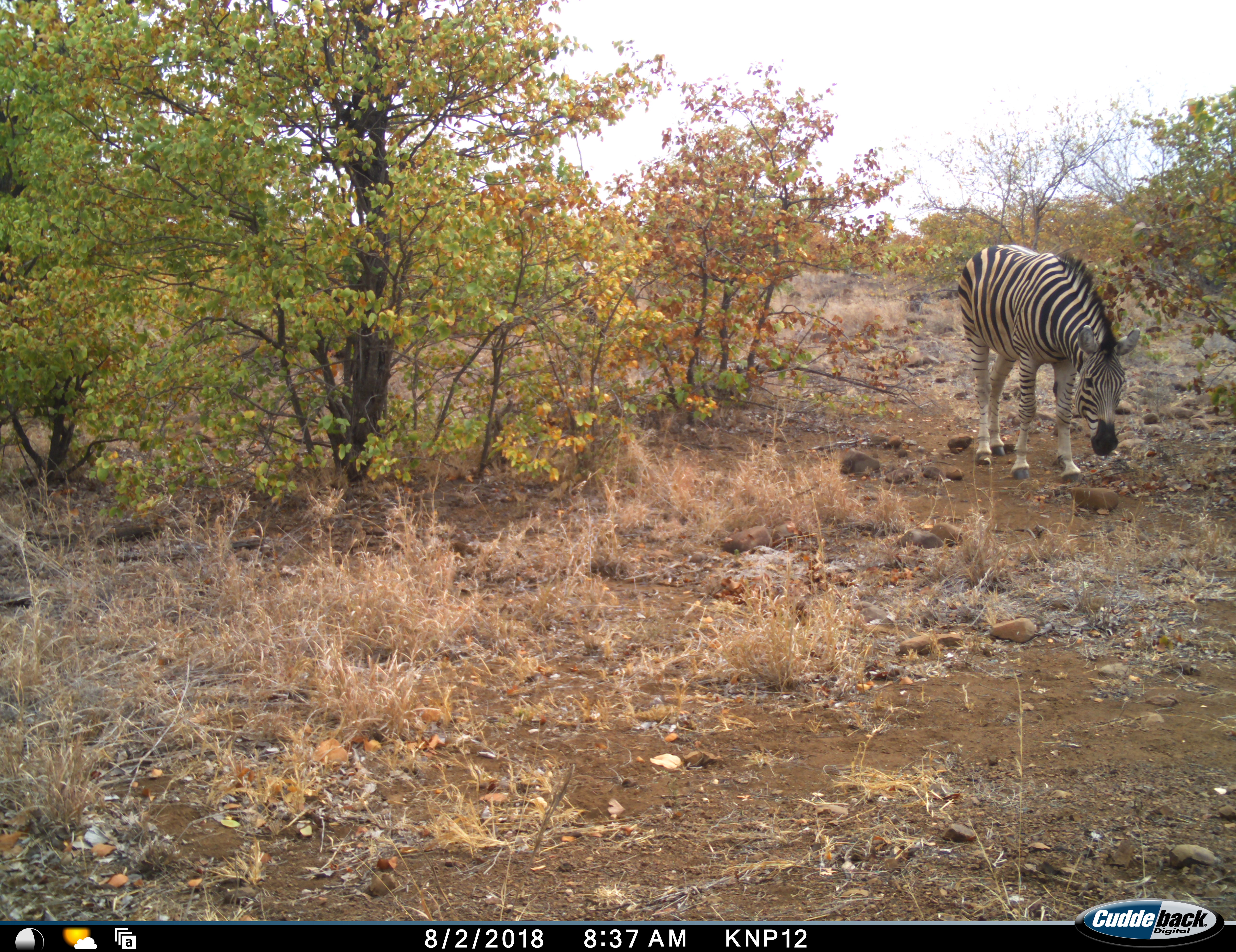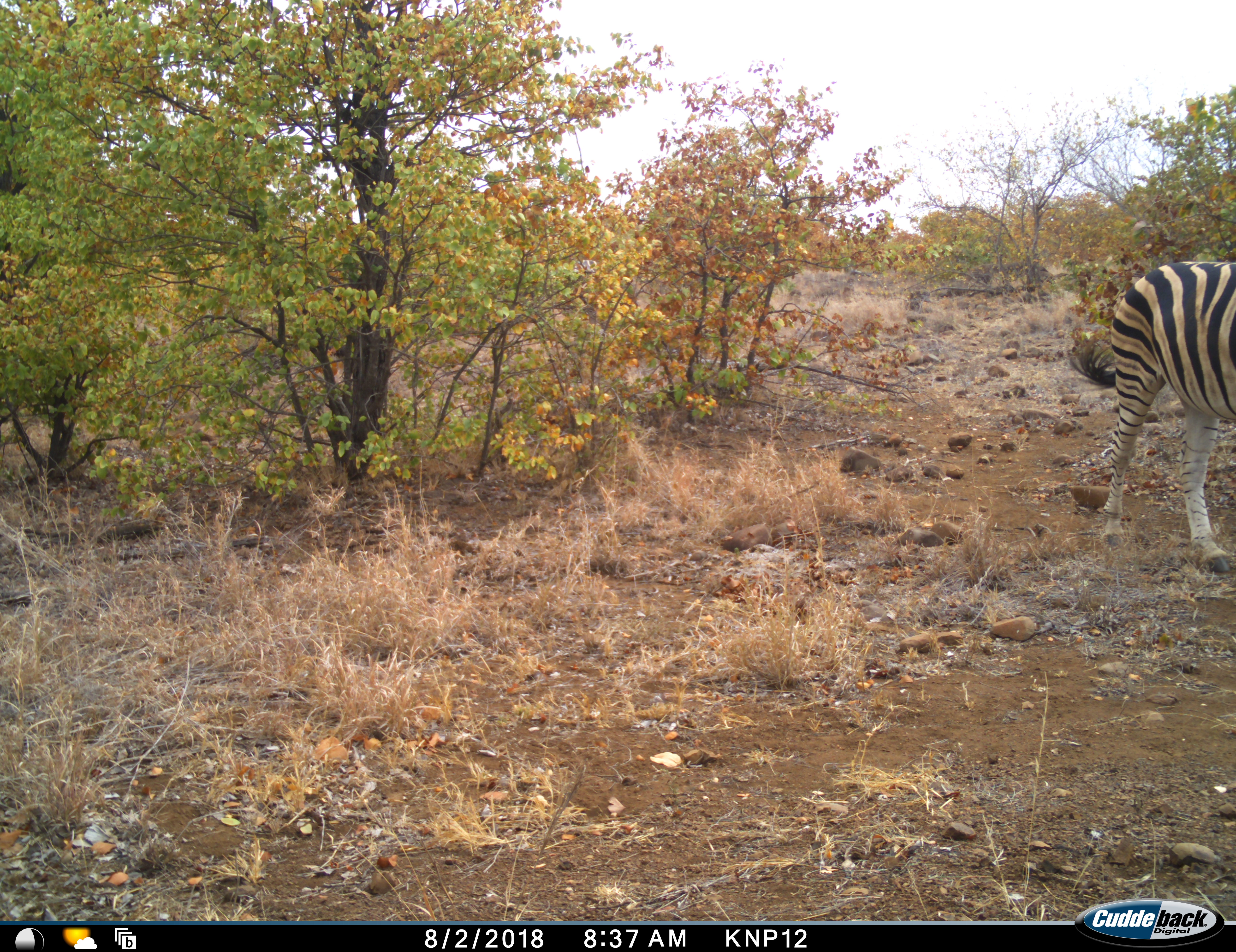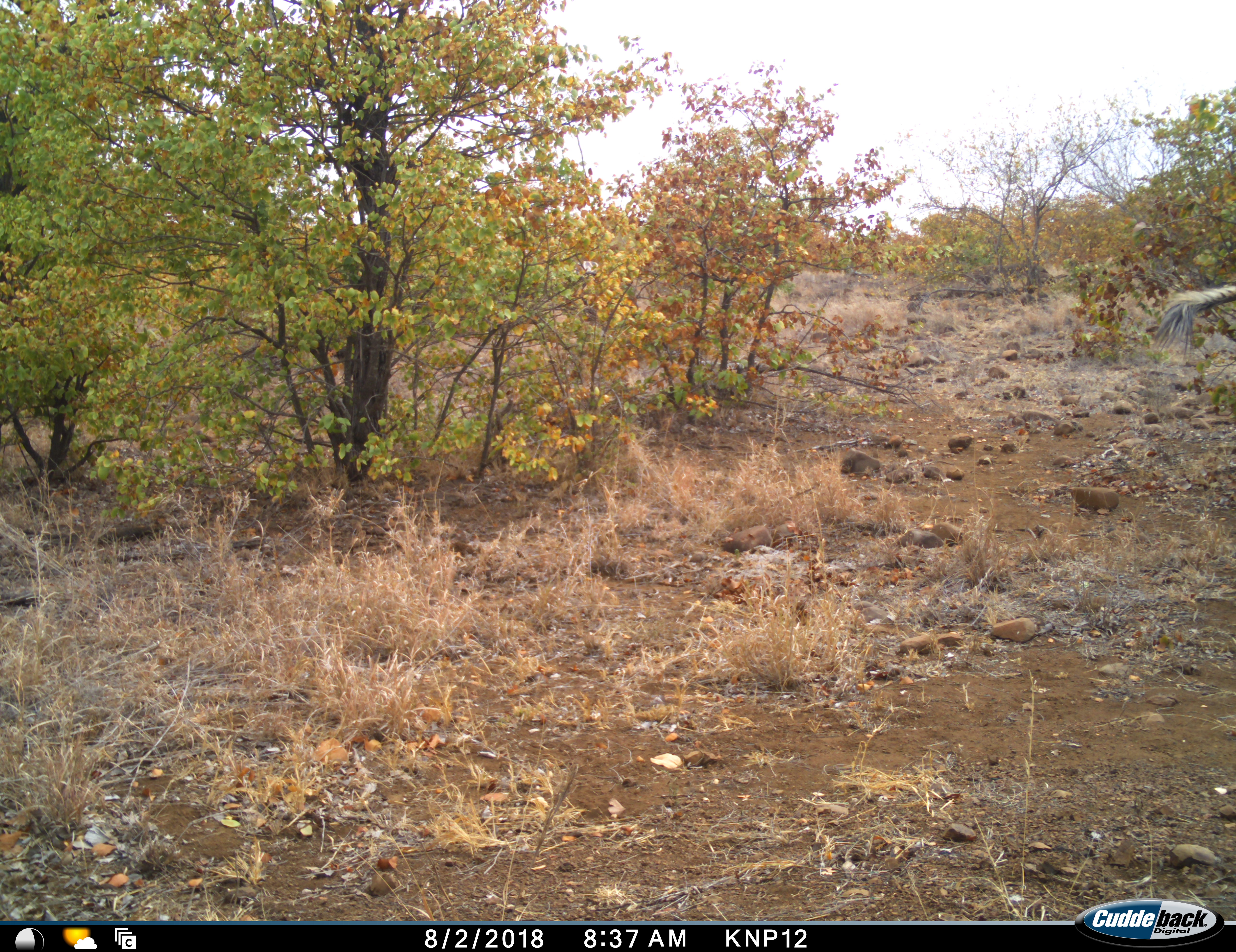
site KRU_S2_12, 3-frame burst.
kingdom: Animalia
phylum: Chordata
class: Mammalia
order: Perissodactyla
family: Equidae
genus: Equus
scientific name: Equus quagga burchellii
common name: burchell's zebra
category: zebraburchells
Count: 1.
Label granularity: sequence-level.